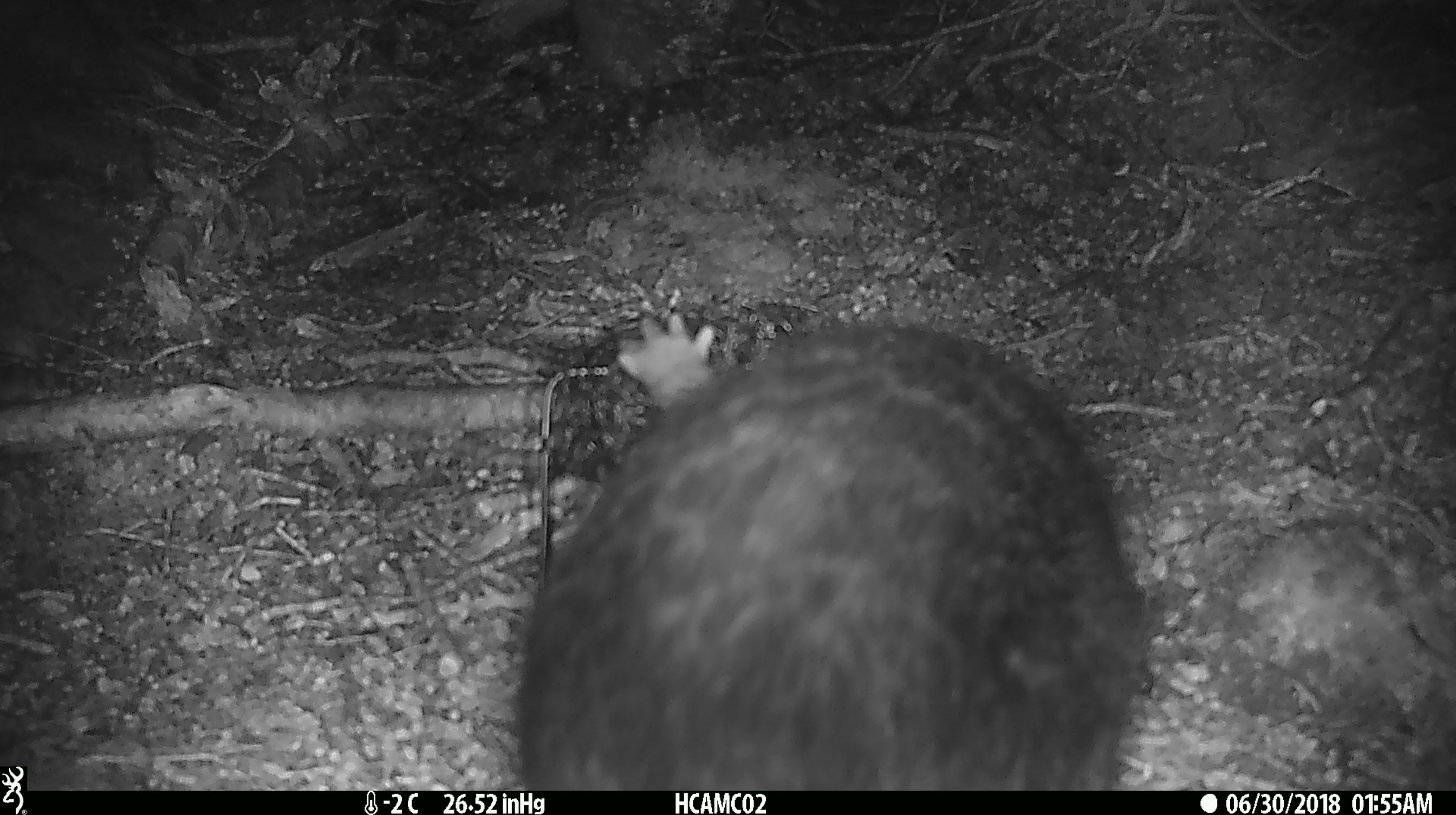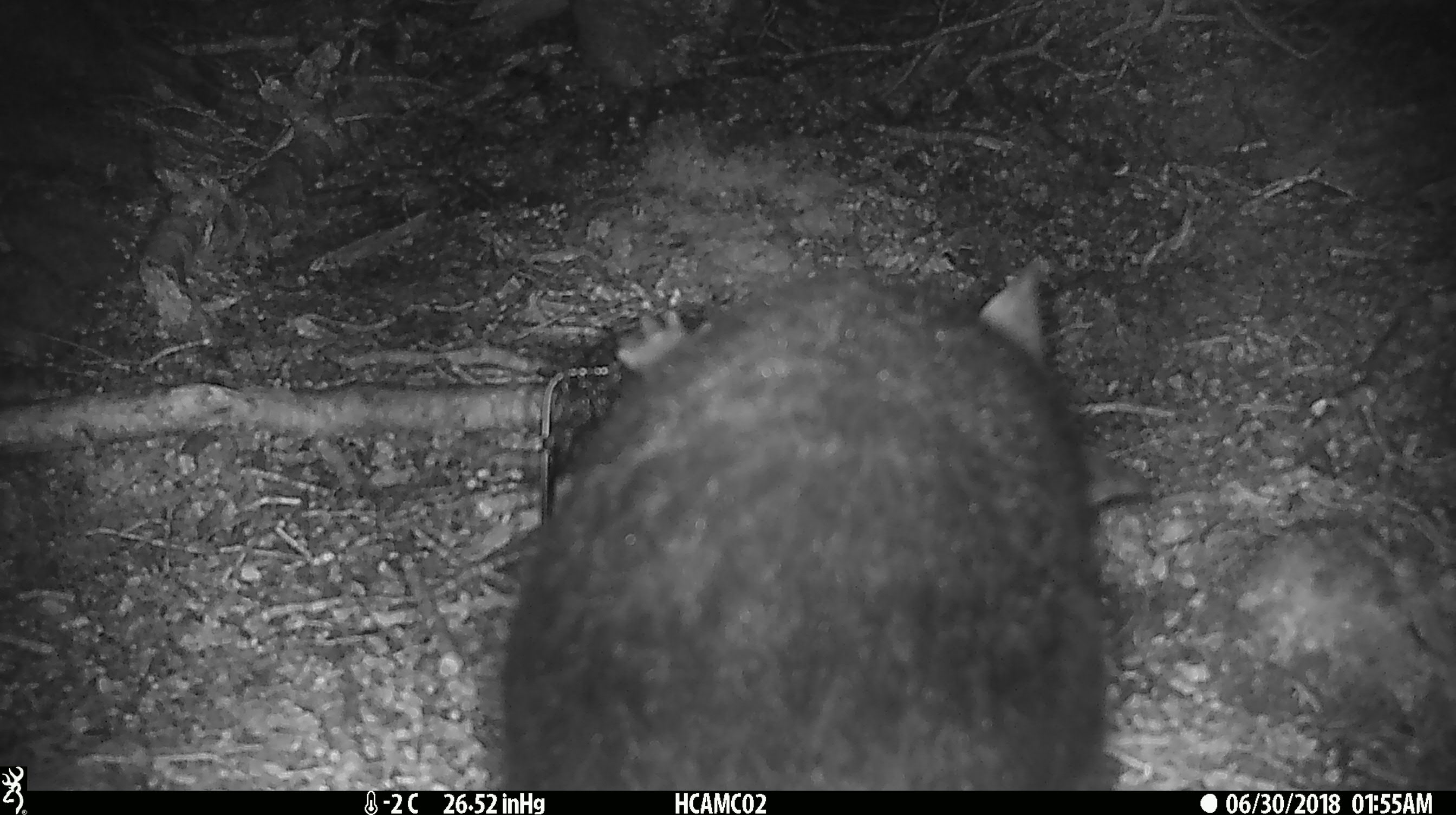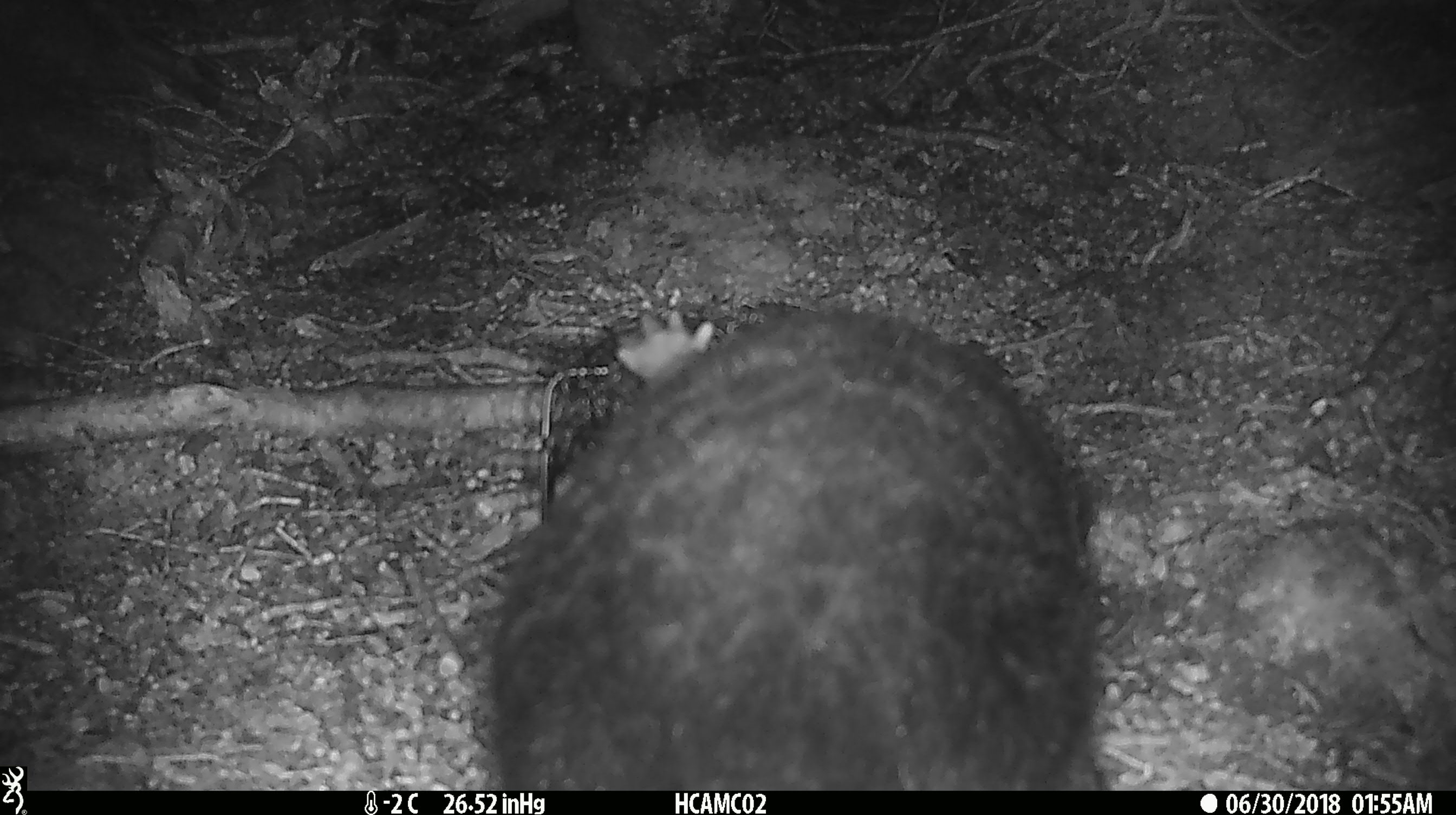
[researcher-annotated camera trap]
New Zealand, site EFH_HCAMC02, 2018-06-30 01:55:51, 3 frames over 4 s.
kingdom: Animalia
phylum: Chordata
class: Mammalia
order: Diprotodontia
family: Phalangeridae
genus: Trichosurus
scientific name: Trichosurus vulpecula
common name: common brushtail possum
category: possum